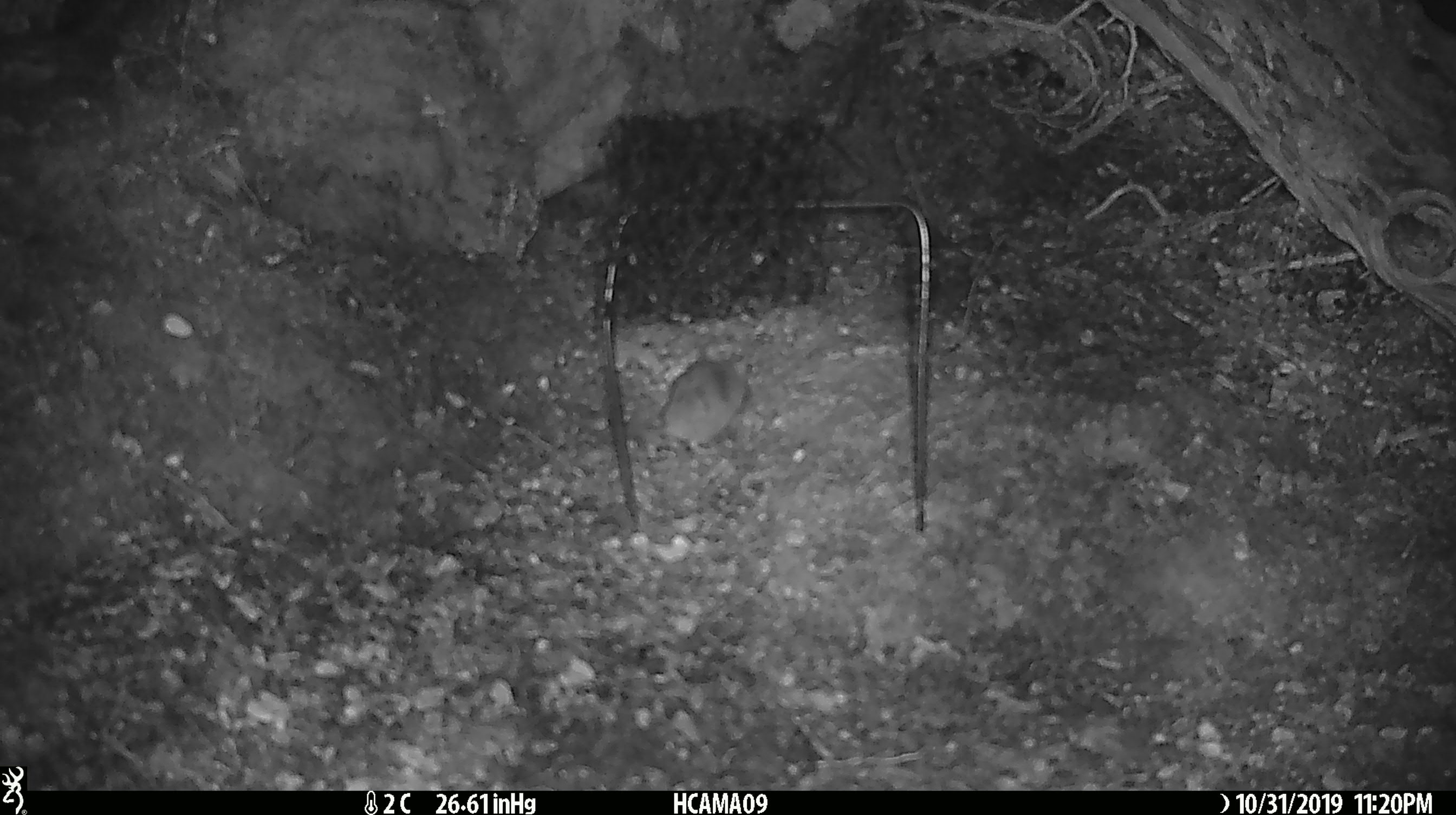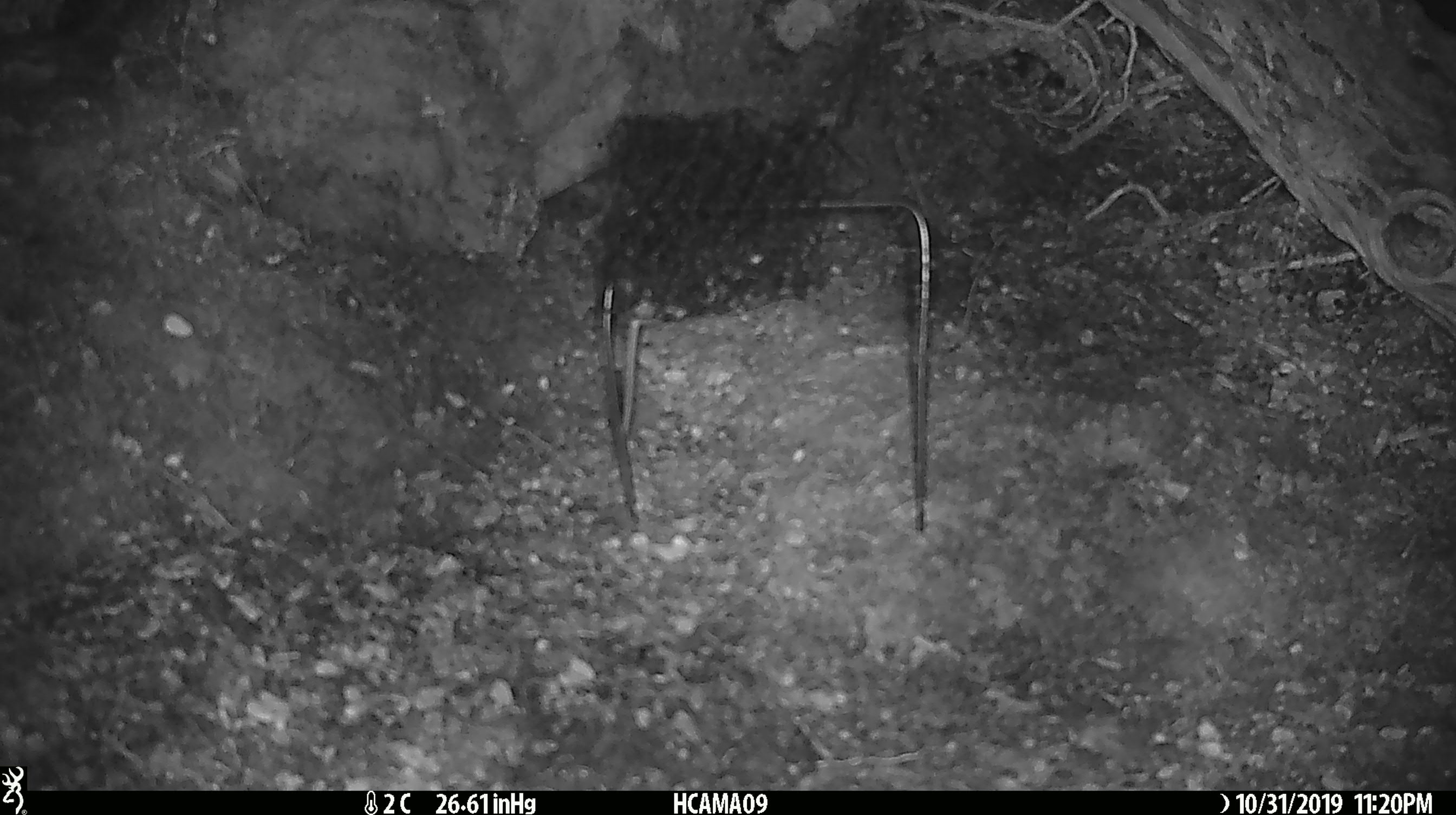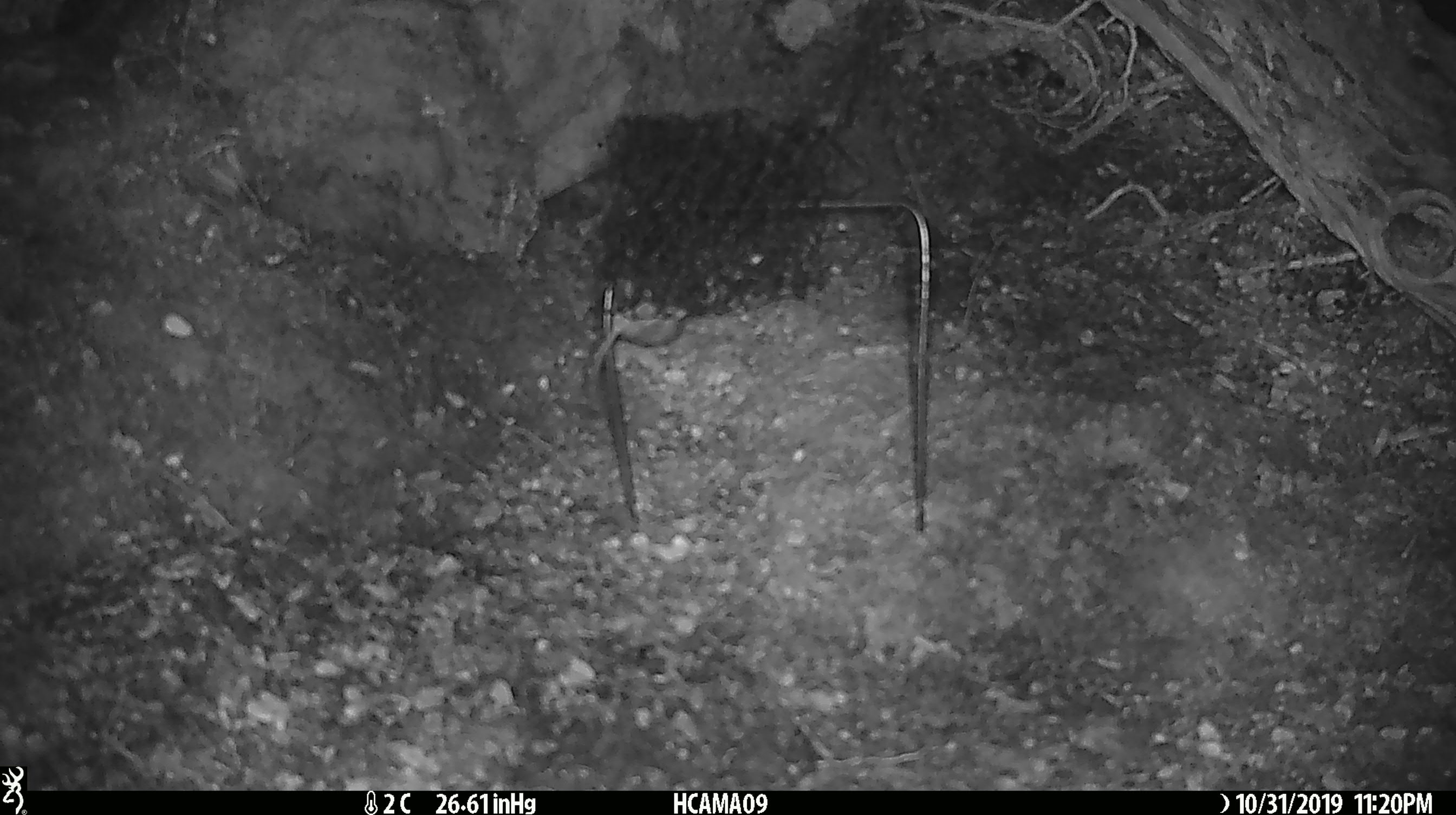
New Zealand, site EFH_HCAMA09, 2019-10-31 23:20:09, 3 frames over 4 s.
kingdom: Animalia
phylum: Chordata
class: Mammalia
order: Rodentia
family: Muridae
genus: Mus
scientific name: Mus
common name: mouse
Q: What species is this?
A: Mouse (Mus).